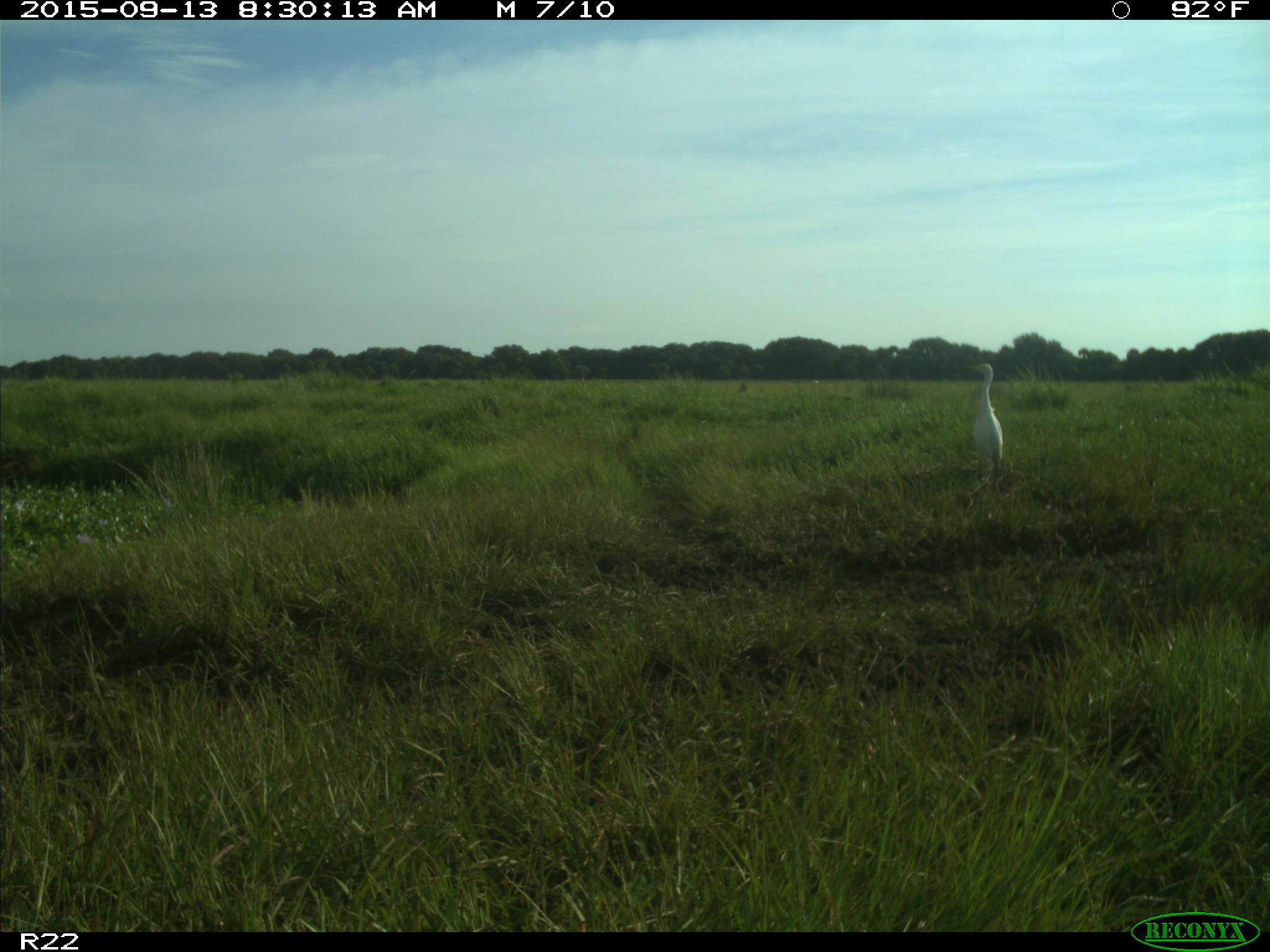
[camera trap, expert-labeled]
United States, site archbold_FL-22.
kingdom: Animalia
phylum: Chordata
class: Aves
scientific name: Aves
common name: birds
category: unidentified bird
Unidentified bird (birds) (Aves).